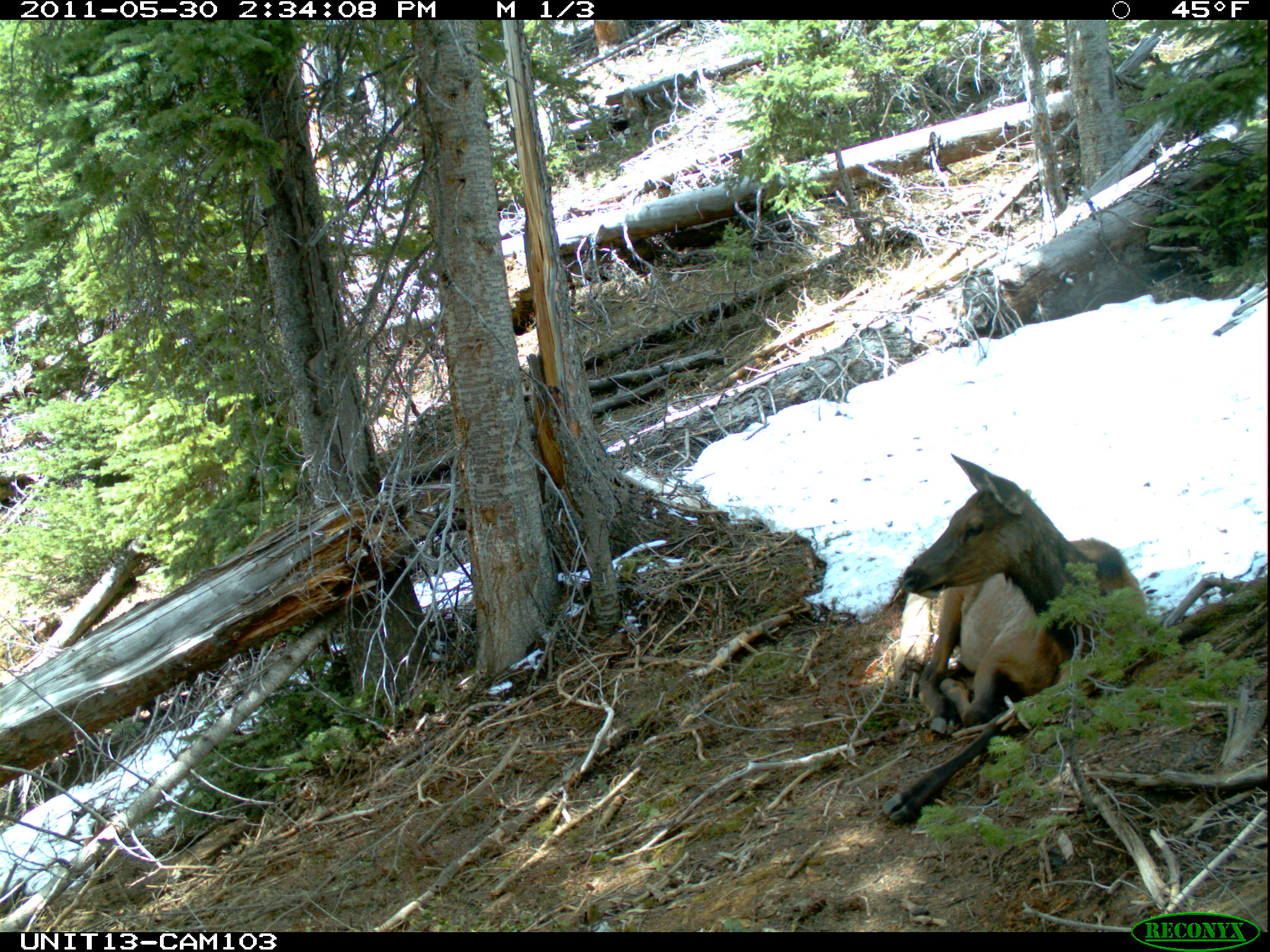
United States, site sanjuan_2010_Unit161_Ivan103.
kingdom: Animalia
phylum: Chordata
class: Mammalia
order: Artiodactyla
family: Cervidae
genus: Cervus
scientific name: Cervus elaphus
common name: red deer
Cervus elaphus (red deer).